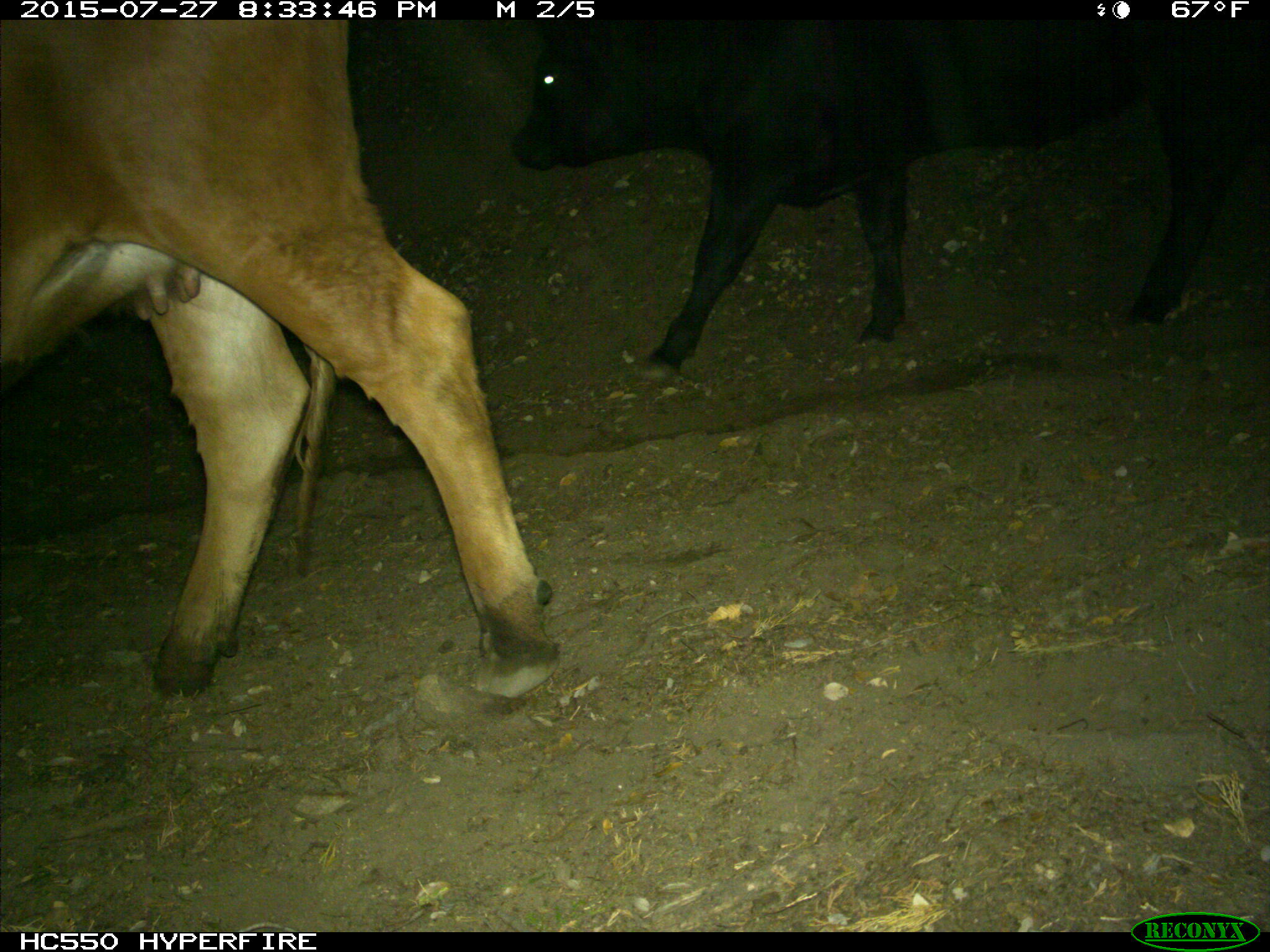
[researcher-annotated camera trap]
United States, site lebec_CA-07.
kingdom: Animalia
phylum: Chordata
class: Mammalia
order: Artiodactyla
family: Bovidae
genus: Bos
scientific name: Bos taurus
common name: domestic cow